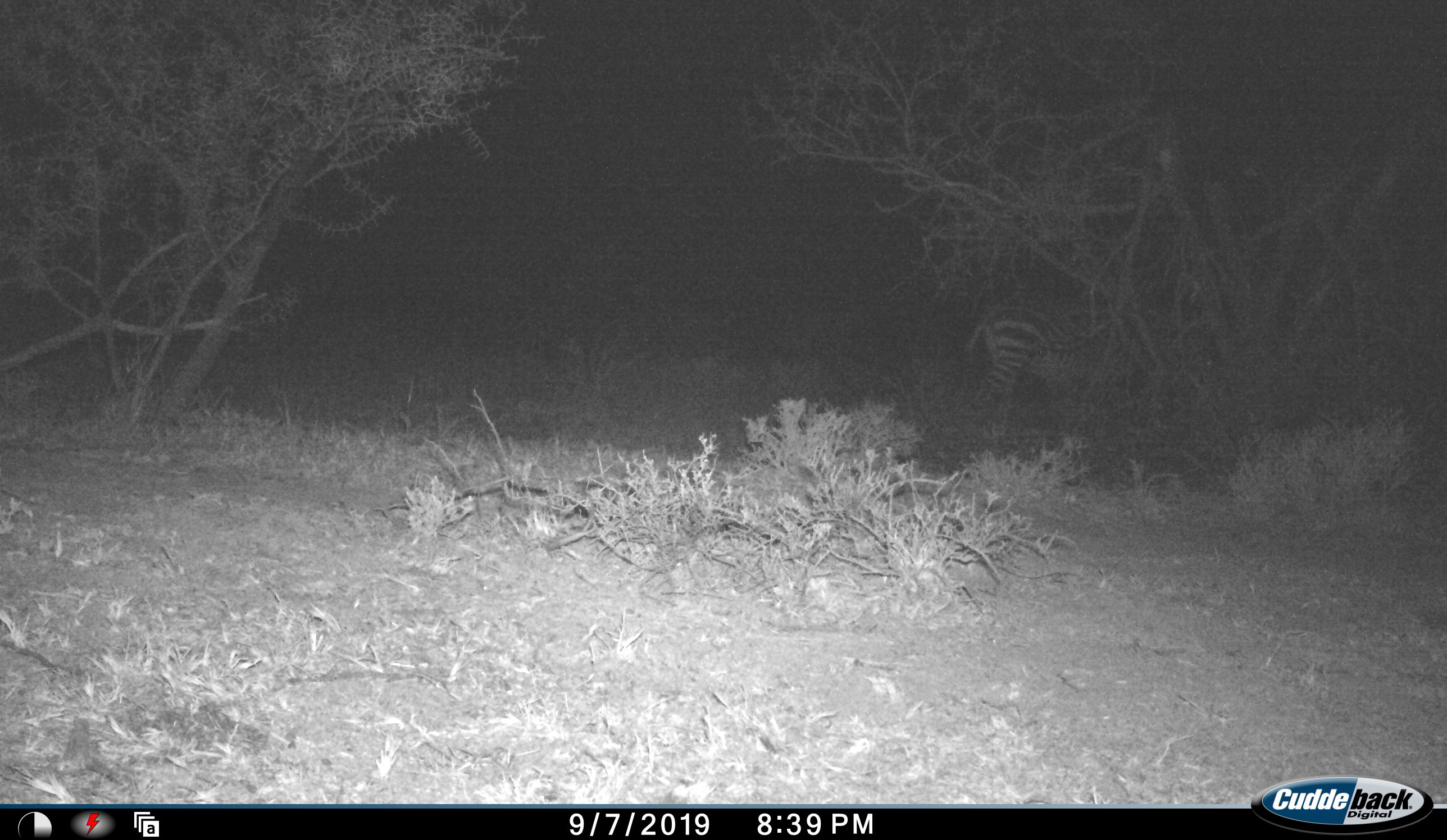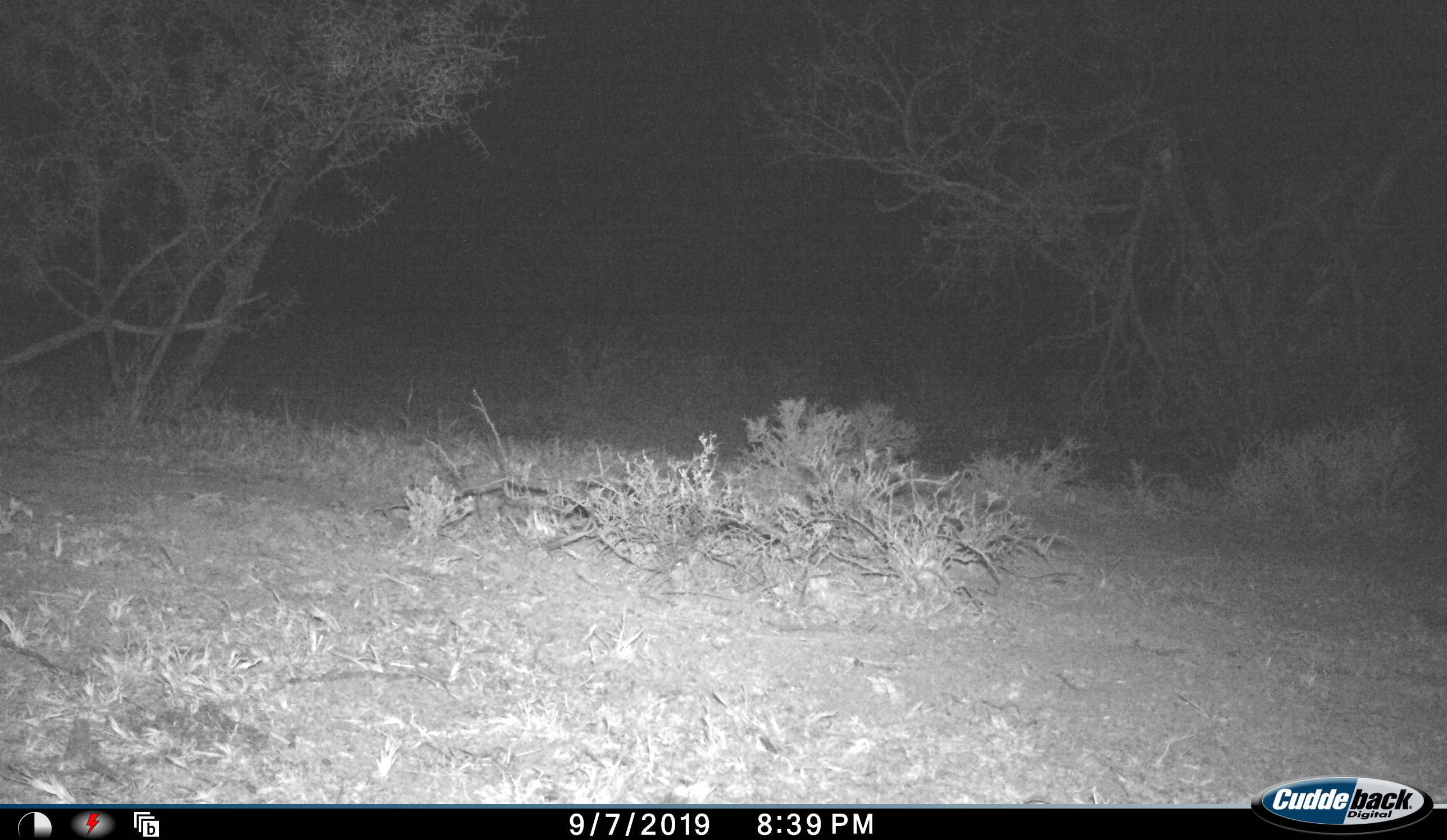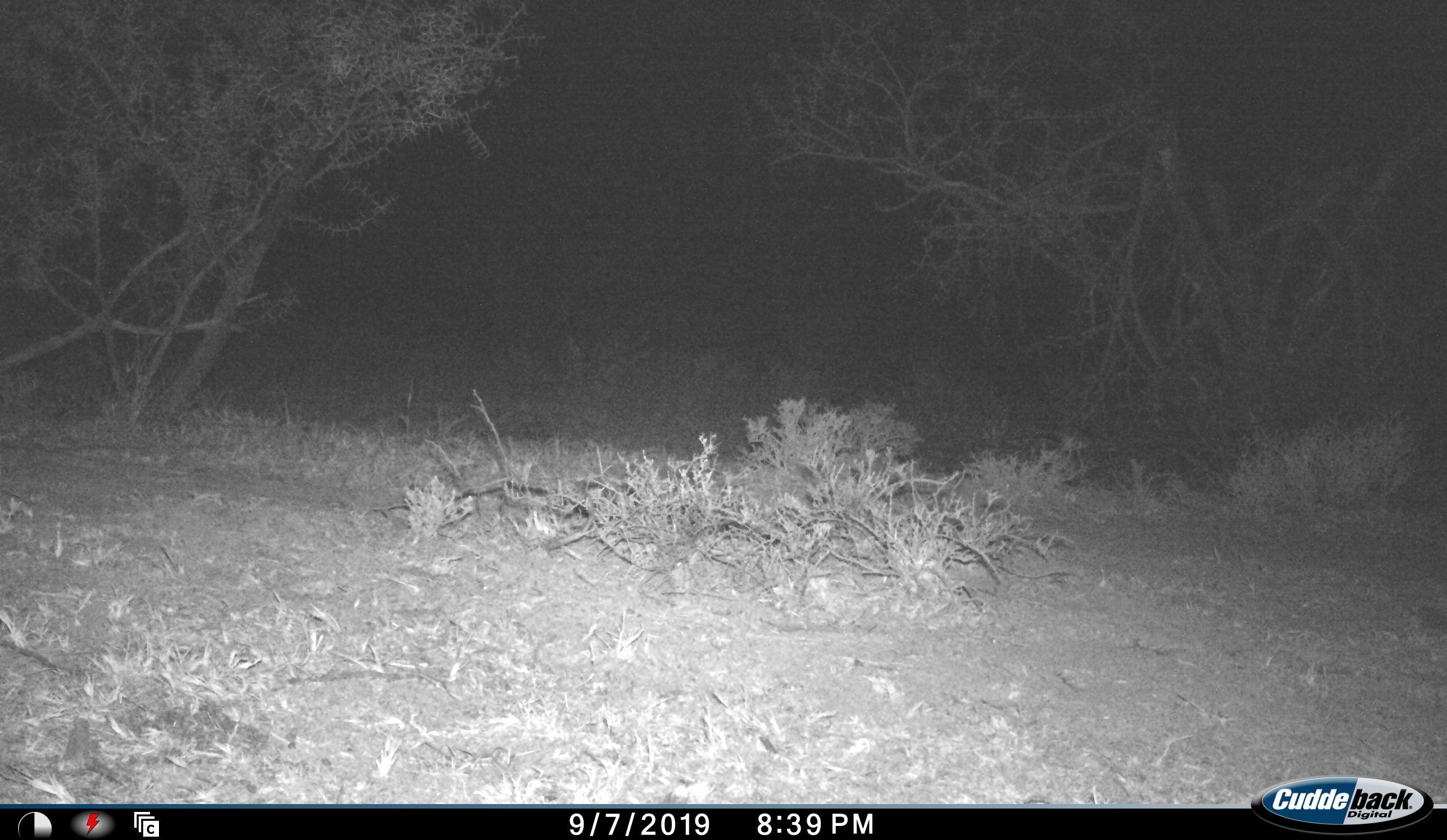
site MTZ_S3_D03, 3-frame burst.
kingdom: Animalia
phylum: Chordata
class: Mammalia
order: Perissodactyla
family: Equidae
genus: Equus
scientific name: Equus zebra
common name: mountain zebra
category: zebramountain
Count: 1.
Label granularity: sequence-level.